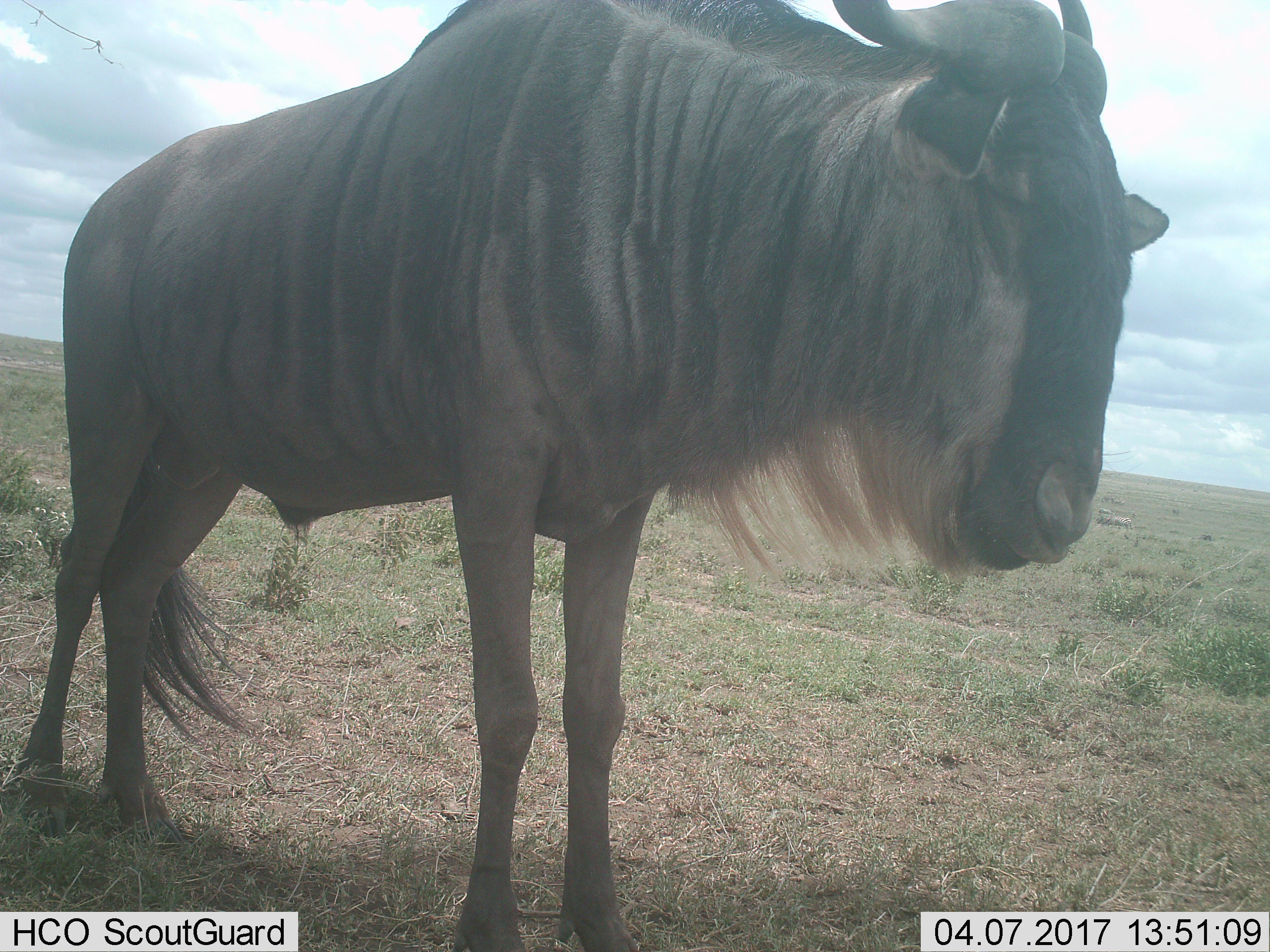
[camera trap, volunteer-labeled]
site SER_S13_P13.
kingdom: Animalia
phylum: Chordata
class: Mammalia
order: Artiodactyla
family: Bovidae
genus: Connochaetes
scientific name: Connochaetes taurinus taurinus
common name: blue wildebeest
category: wildebeestblue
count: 1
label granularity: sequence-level